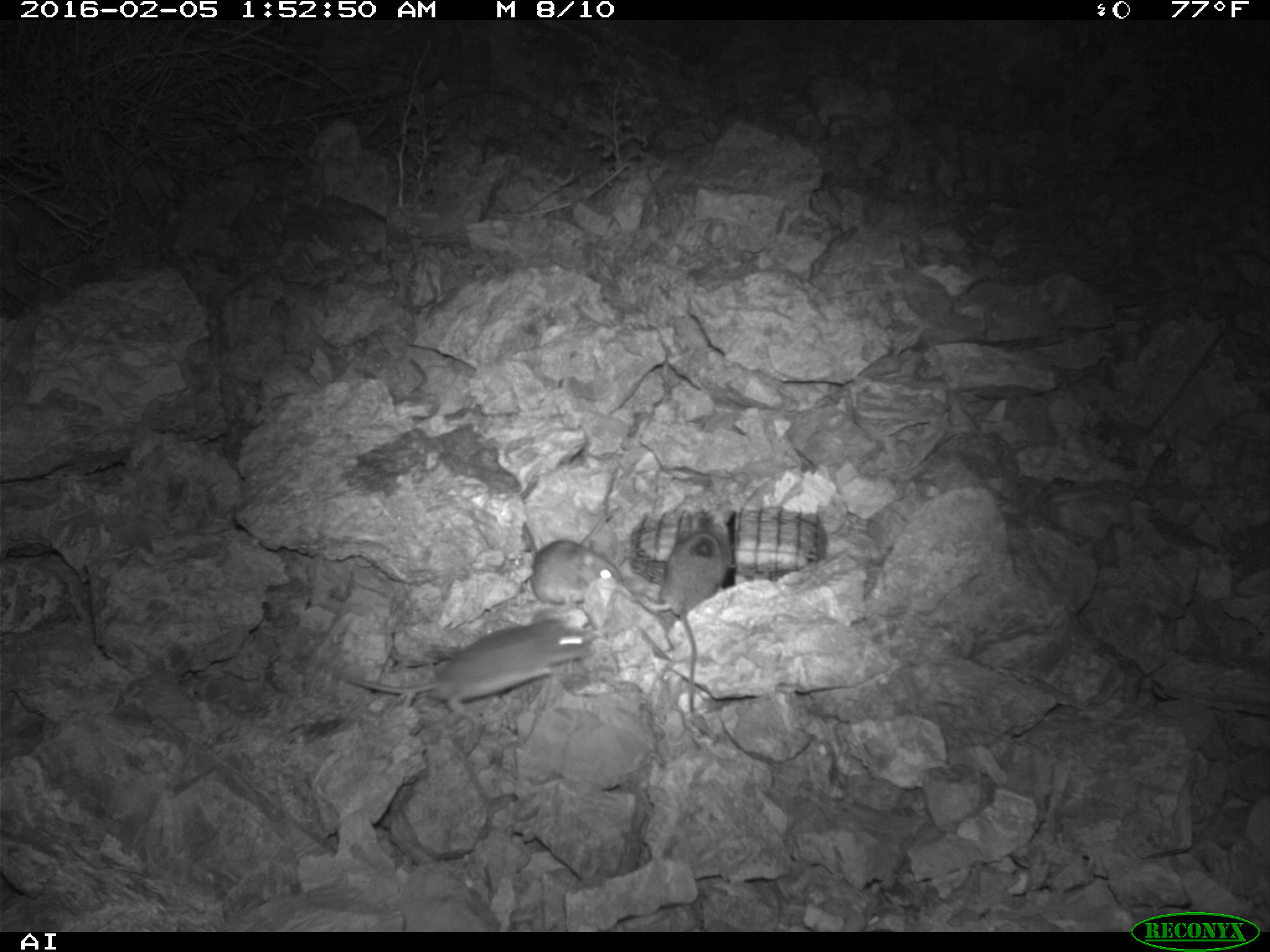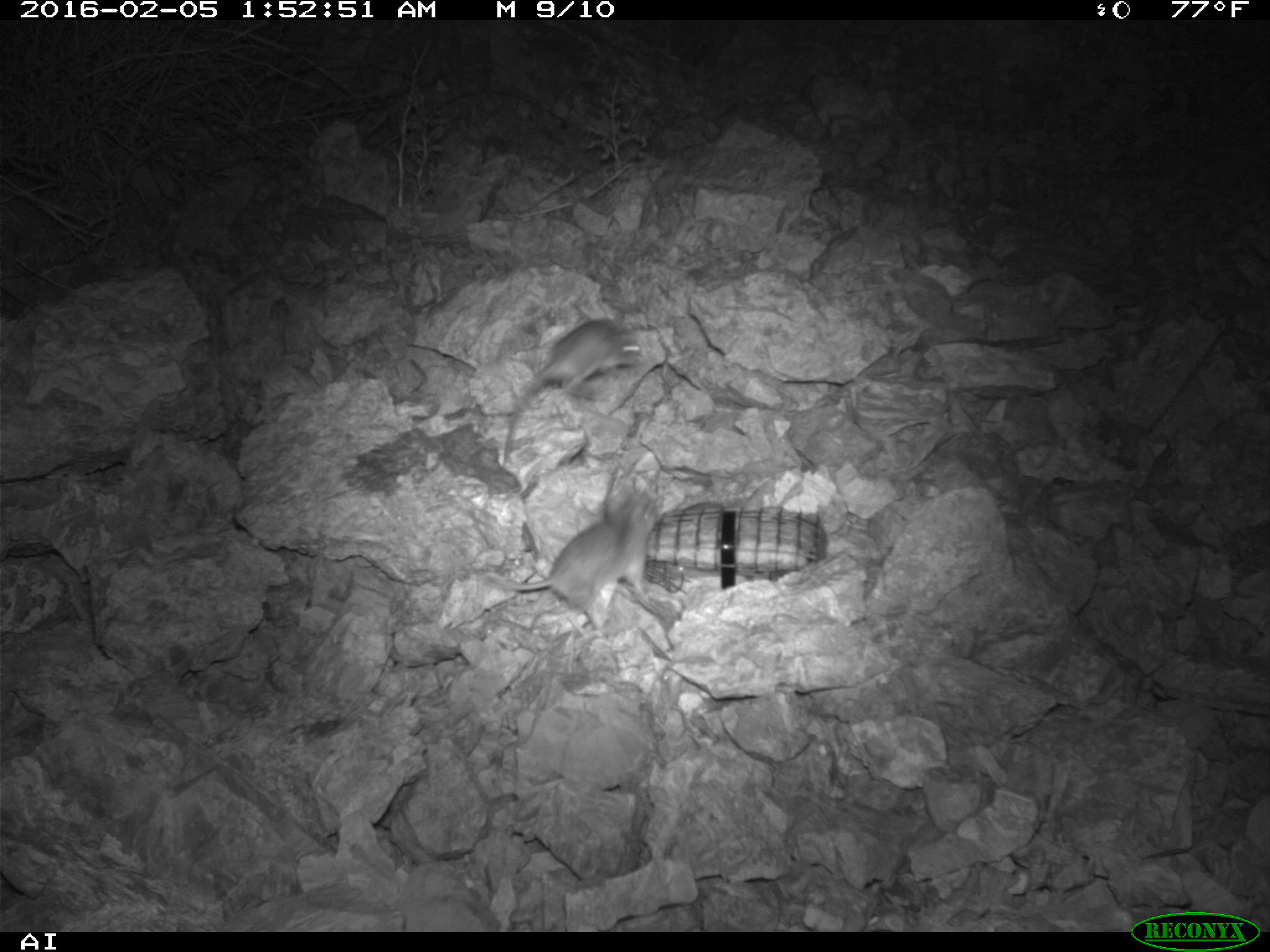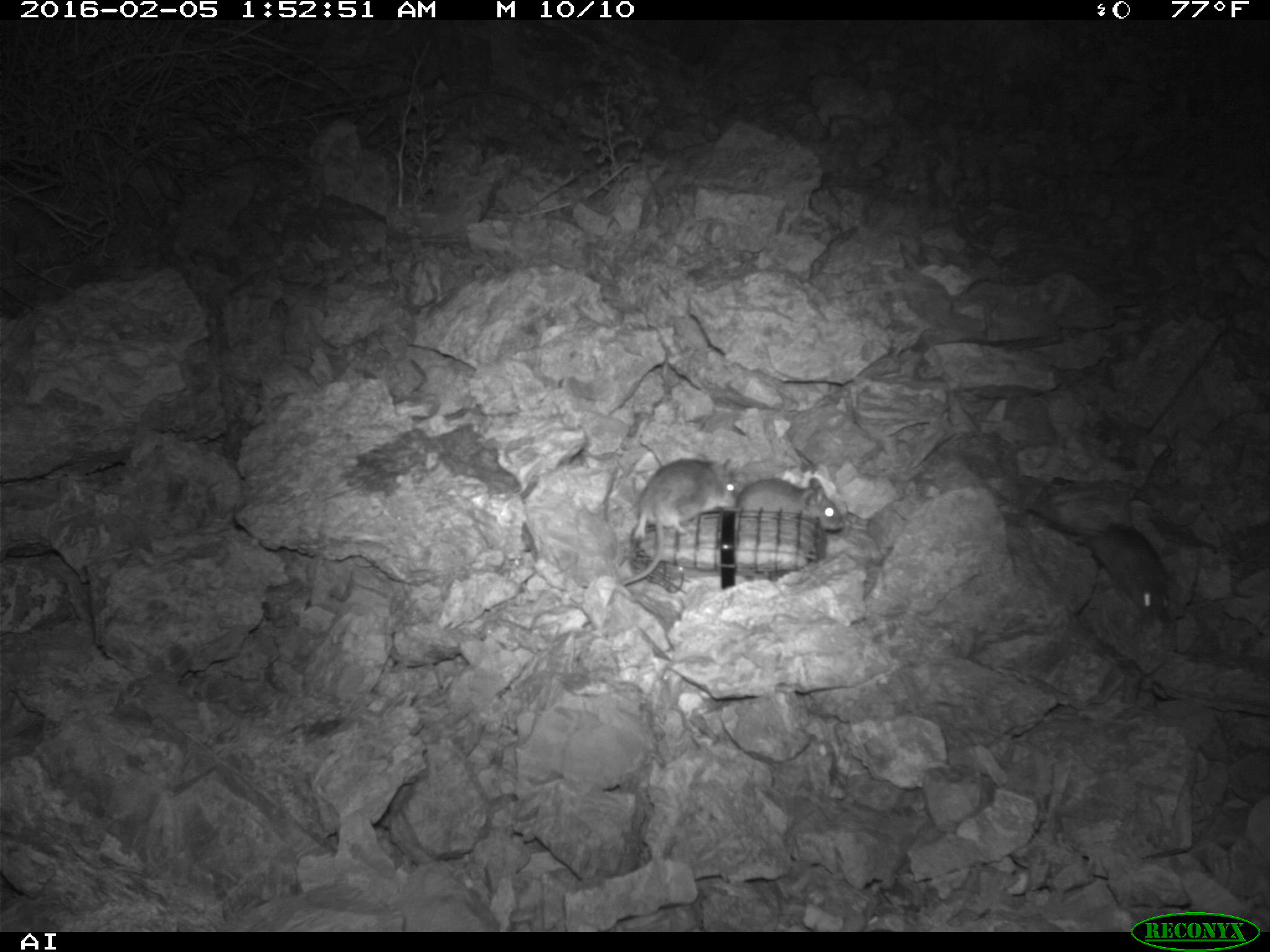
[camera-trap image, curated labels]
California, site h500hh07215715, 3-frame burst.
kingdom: Animalia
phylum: Chordata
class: Mammalia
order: Rodentia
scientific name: Rodentia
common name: rodent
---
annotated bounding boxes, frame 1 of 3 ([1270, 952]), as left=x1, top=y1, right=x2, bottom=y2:
rodent: left=333, top=609, right=591, bottom=718; left=637, top=530, right=730, bottom=713; left=530, top=509, right=620, bottom=607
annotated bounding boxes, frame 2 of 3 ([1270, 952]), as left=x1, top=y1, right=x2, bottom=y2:
rodent: left=489, top=485, right=662, bottom=639; left=499, top=315, right=641, bottom=467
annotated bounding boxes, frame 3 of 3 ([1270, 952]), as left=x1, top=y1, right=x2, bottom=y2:
rodent: left=1029, top=509, right=1173, bottom=625; left=615, top=457, right=738, bottom=587; left=737, top=477, right=843, bottom=531